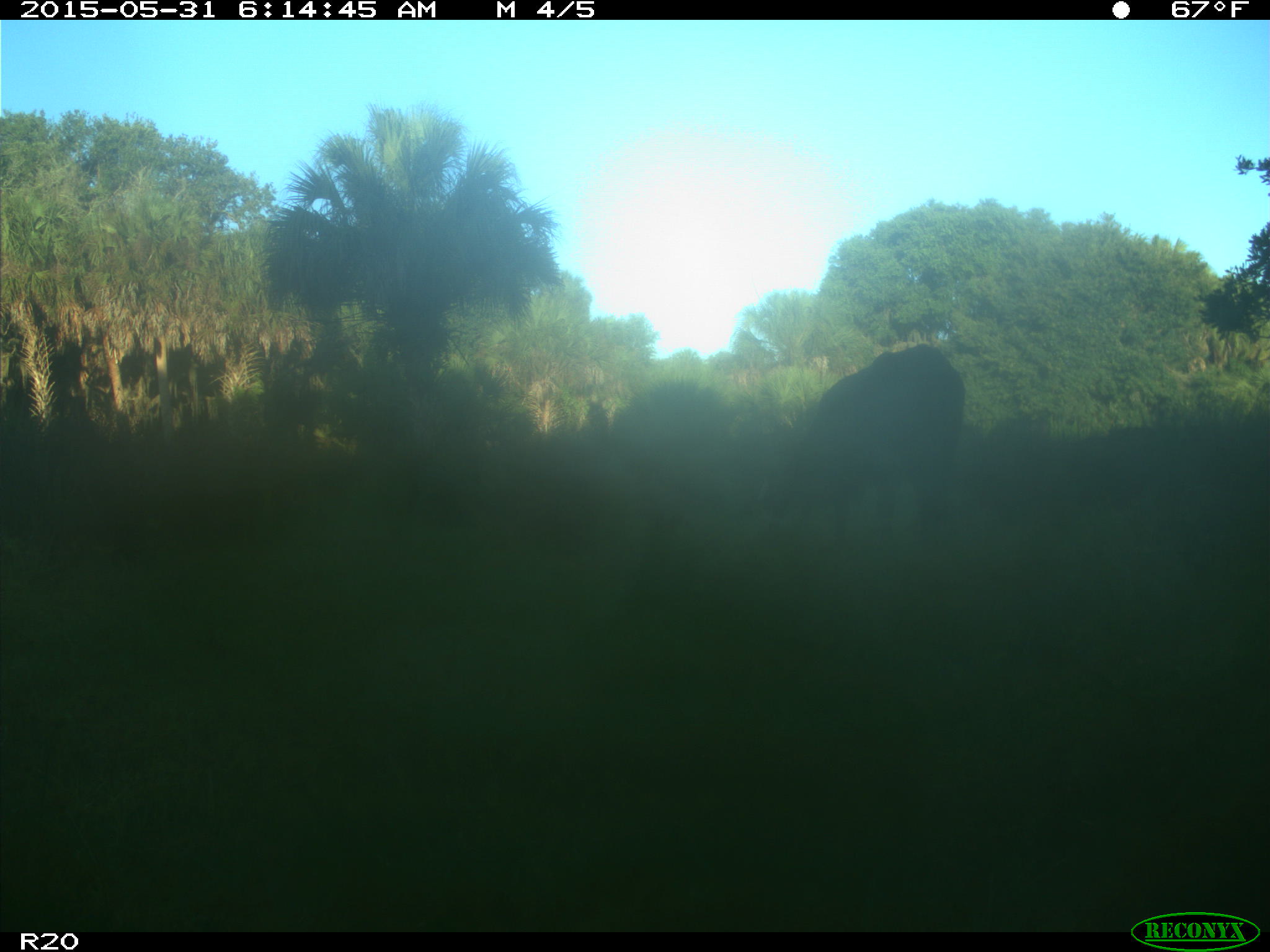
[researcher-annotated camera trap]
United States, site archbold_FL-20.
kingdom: Animalia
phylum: Chordata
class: Mammalia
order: Artiodactyla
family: Bovidae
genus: Bos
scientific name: Bos taurus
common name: domestic cow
Bos taurus (domestic cow).